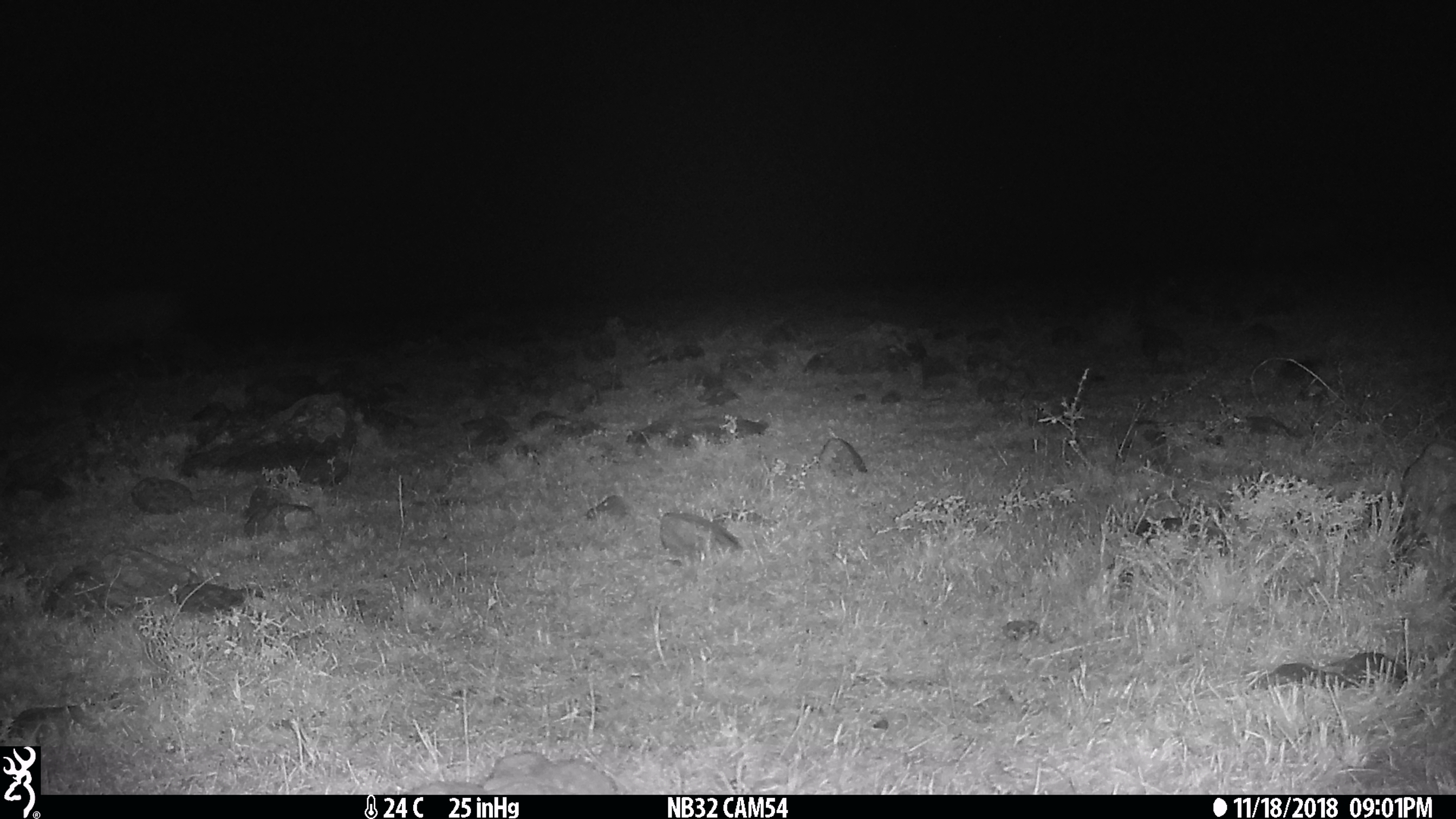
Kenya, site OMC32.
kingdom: Animalia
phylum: Chordata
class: Mammalia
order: Artiodactyla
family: Suidae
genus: Phacochoerus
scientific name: Phacochoerus africanus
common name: common warthog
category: warthog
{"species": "warthog (common warthog) (Phacochoerus africanus)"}